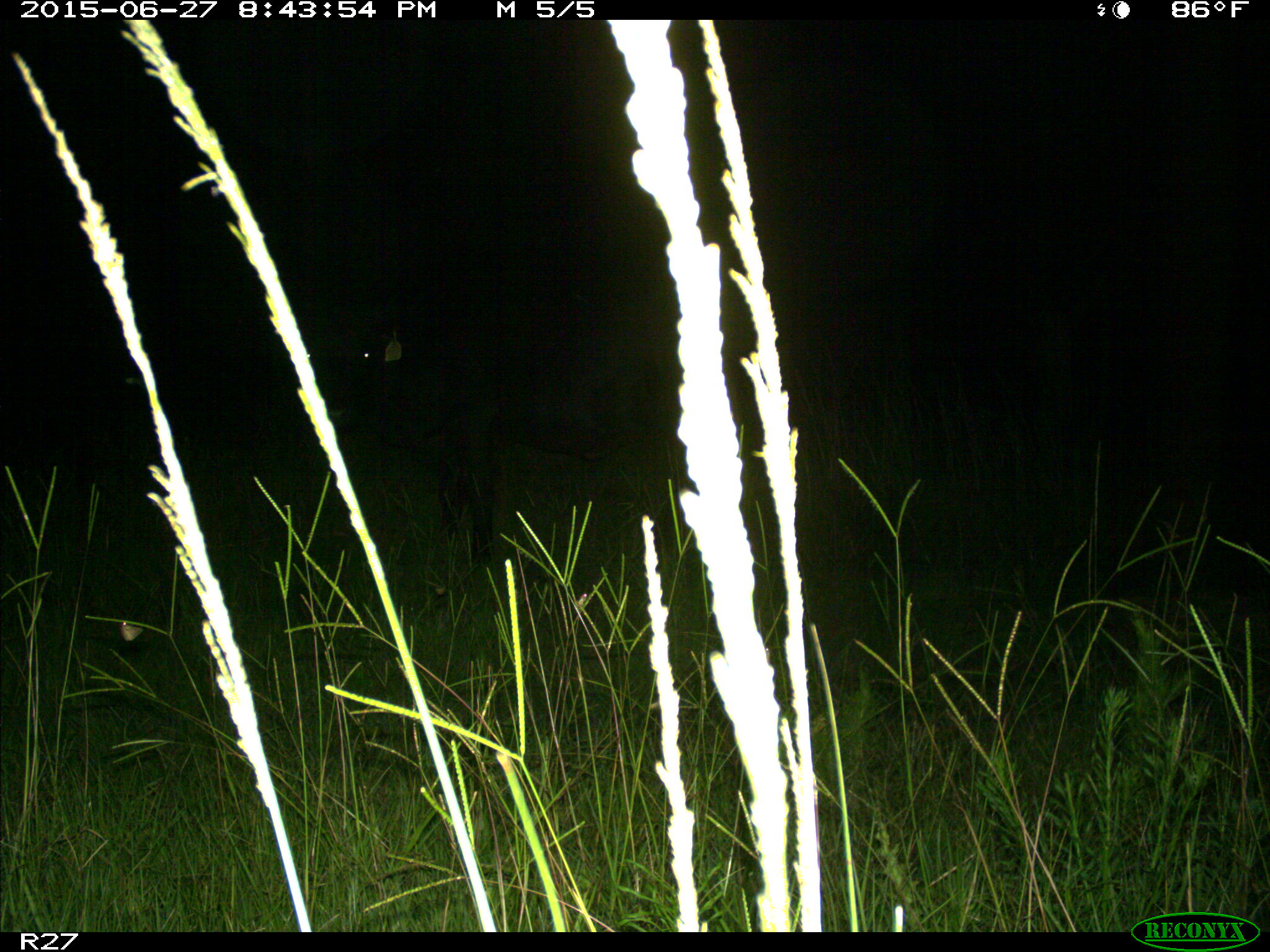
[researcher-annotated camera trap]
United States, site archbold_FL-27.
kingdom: Animalia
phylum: Chordata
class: Mammalia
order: Artiodactyla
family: Bovidae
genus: Bos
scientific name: Bos taurus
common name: domestic cow